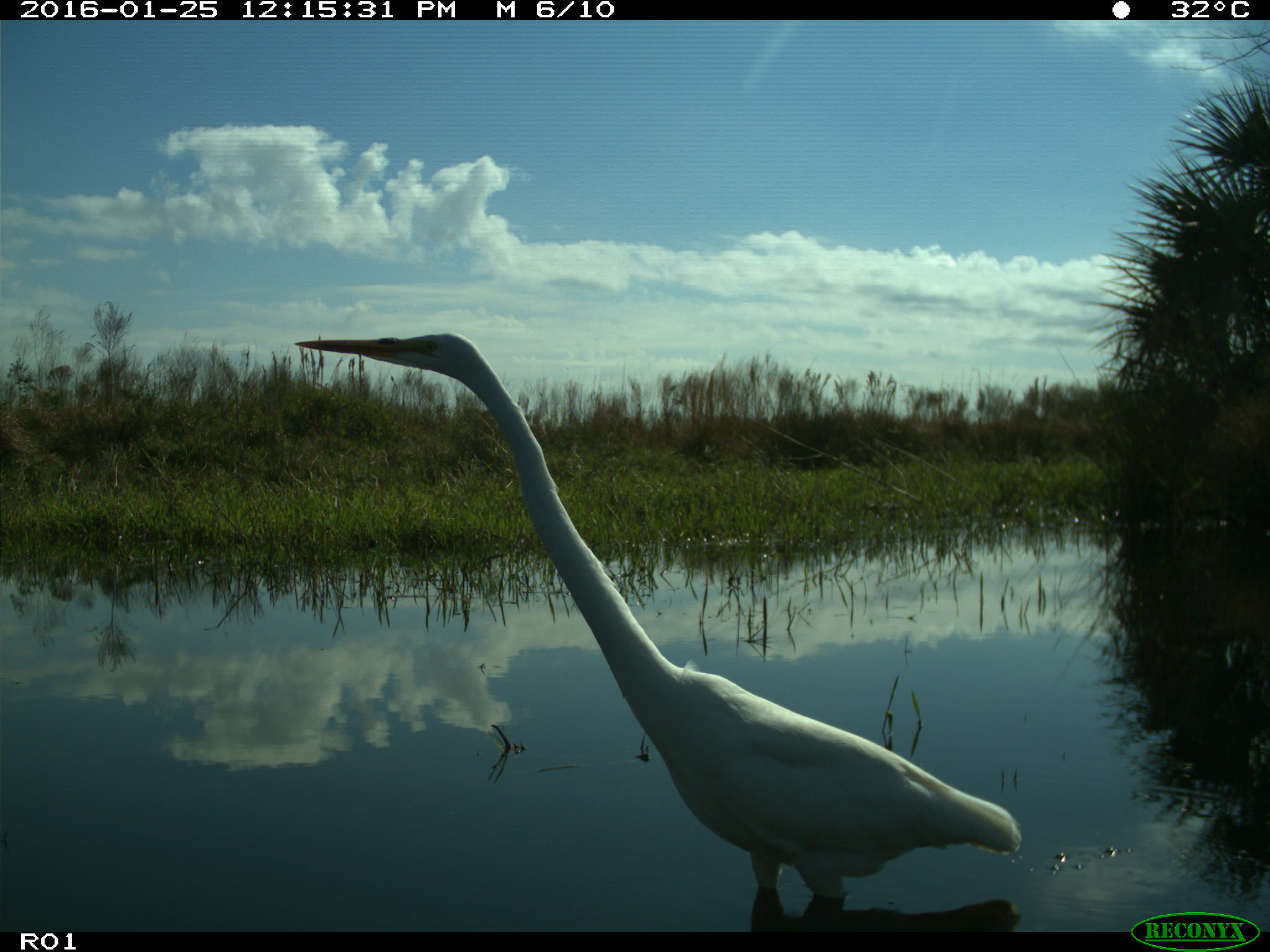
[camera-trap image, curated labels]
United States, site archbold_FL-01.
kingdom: Animalia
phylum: Chordata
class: Aves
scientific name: Aves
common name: birds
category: unidentified bird